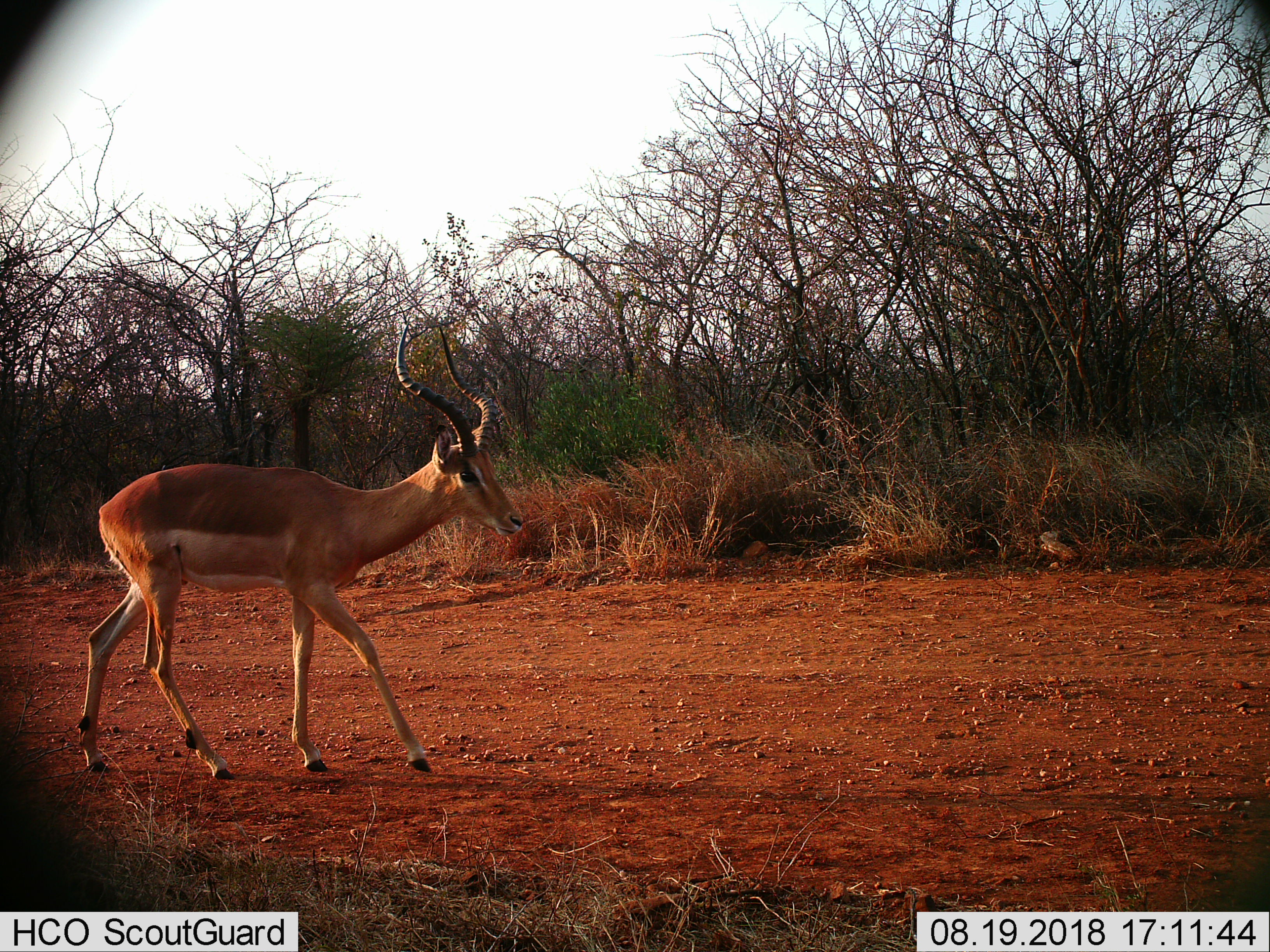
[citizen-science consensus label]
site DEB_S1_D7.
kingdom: Animalia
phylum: Chordata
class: Mammalia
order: Artiodactyla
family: Bovidae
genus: Aepyceros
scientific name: Aepyceros melampus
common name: impala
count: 1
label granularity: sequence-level